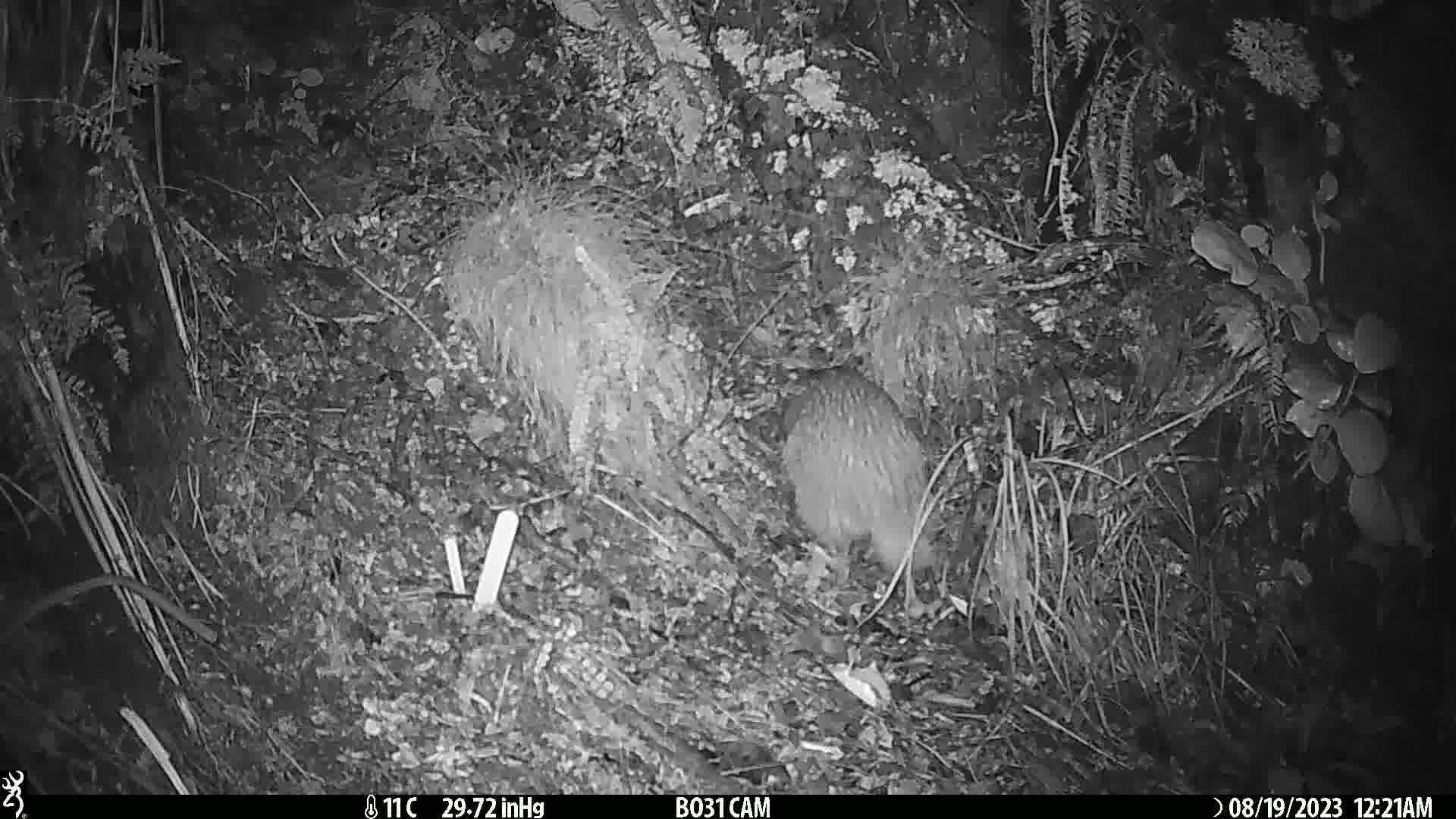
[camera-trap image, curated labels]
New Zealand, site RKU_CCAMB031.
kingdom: Animalia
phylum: Chordata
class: Aves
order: Apterygiformes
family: Apterygidae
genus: Apteryx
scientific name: Apteryx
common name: kiwi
Kiwi (Apteryx).